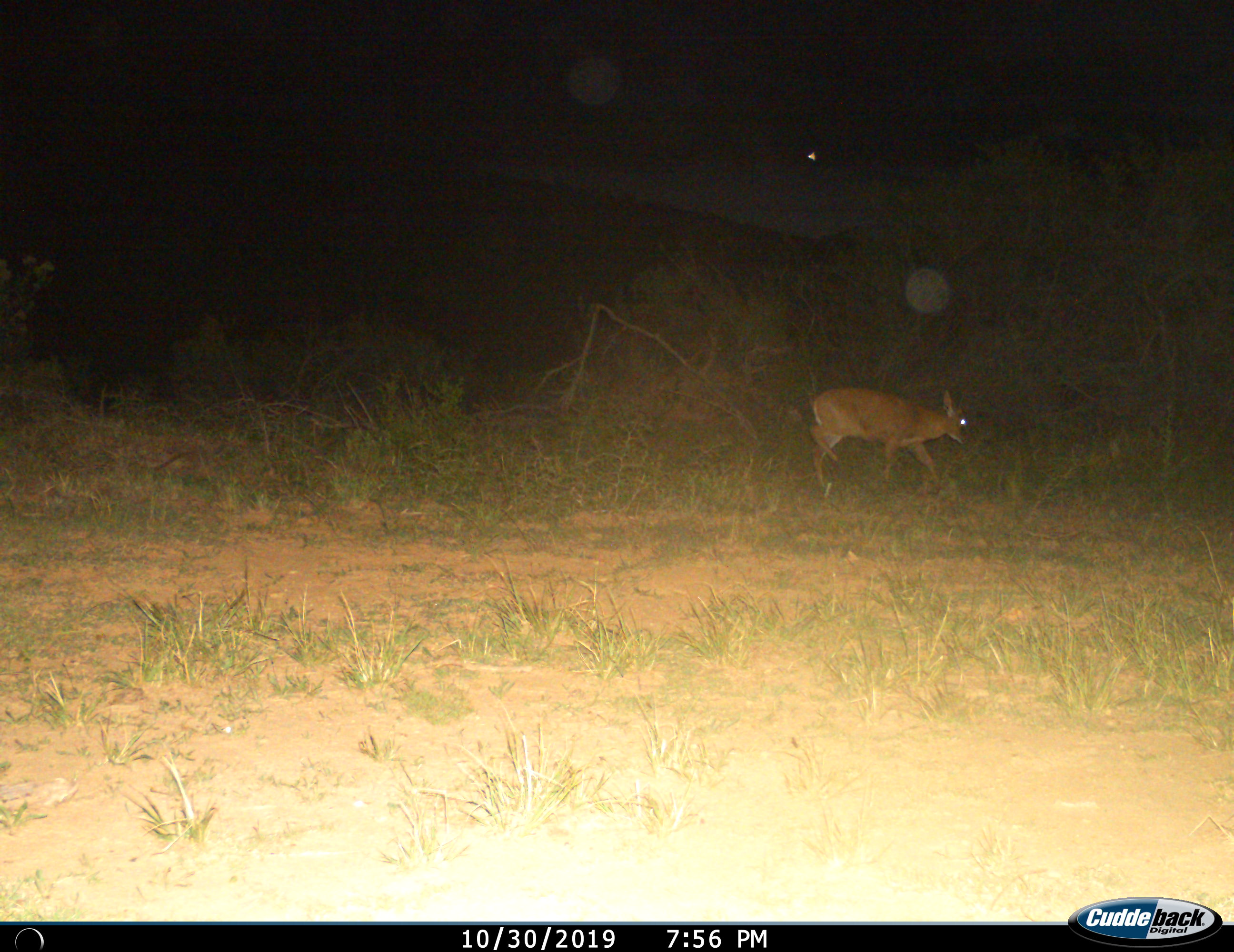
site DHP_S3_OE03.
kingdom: Animalia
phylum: Chordata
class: Mammalia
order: Artiodactyla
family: Bovidae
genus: Sylvicapra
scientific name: Sylvicapra grimmia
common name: common duiker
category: duikercommongrey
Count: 1.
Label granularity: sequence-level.